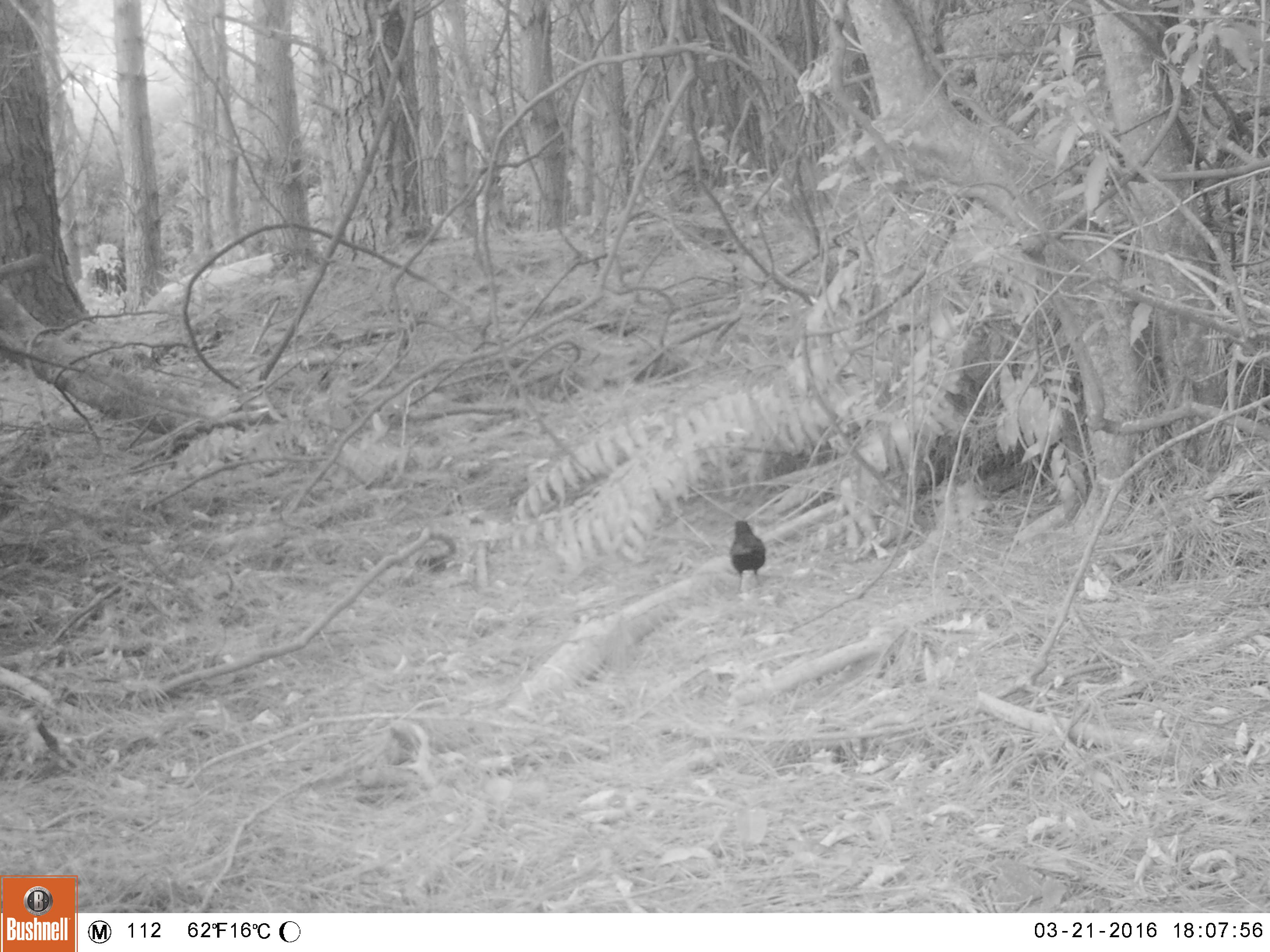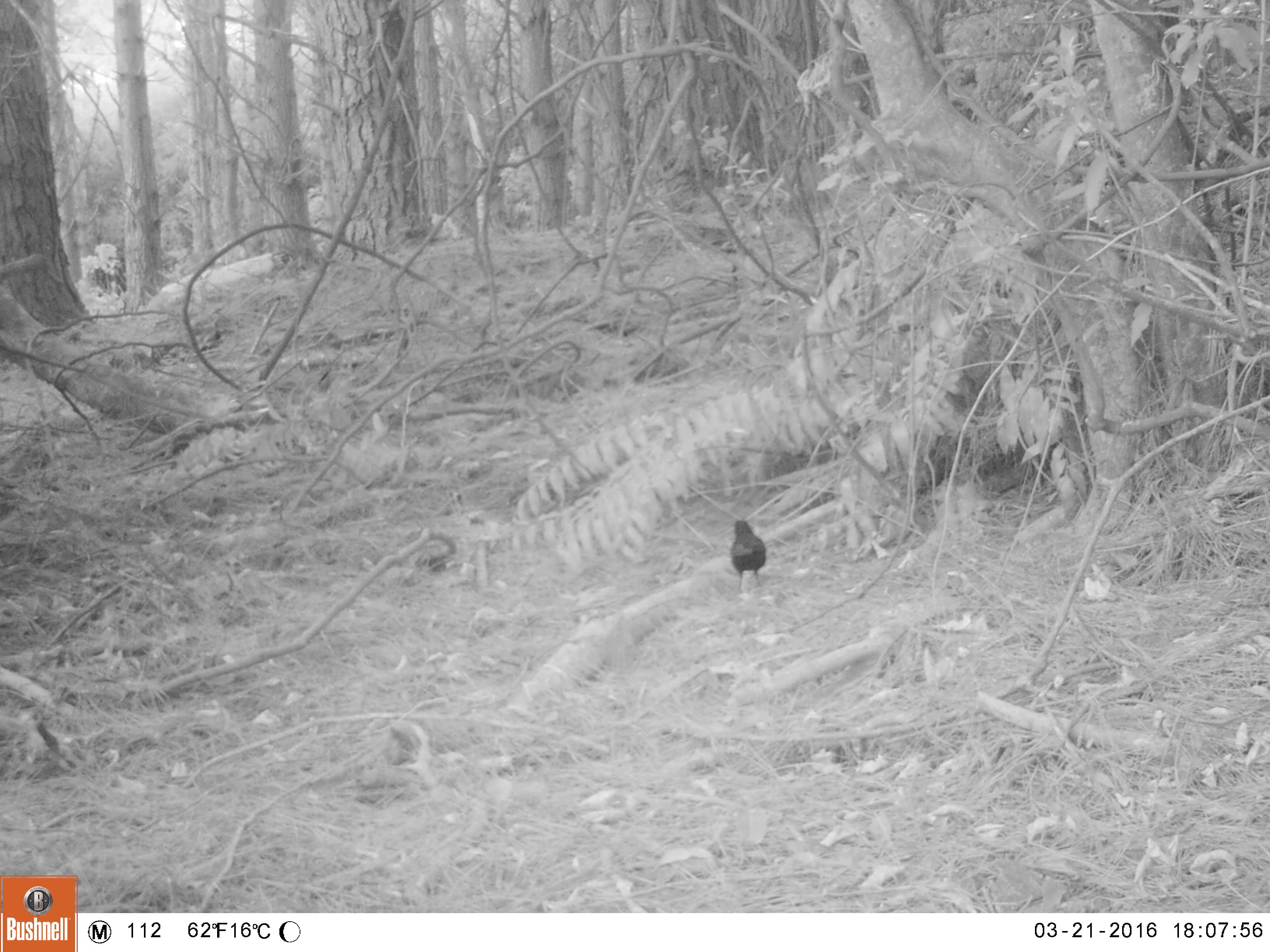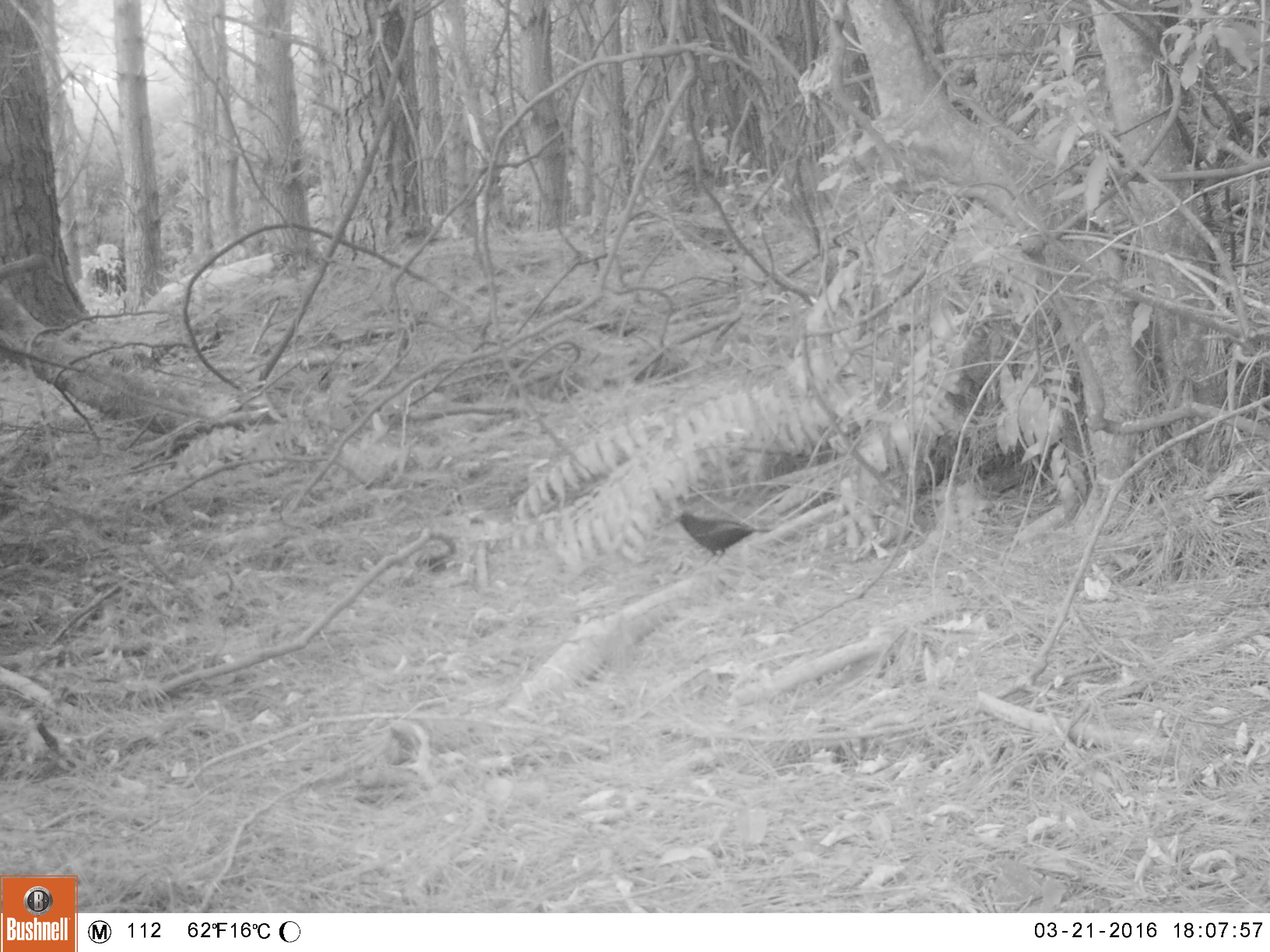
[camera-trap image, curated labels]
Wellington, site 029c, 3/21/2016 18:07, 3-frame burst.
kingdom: Animalia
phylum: Chordata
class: Aves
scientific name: Aves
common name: bird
Bird (Aves).